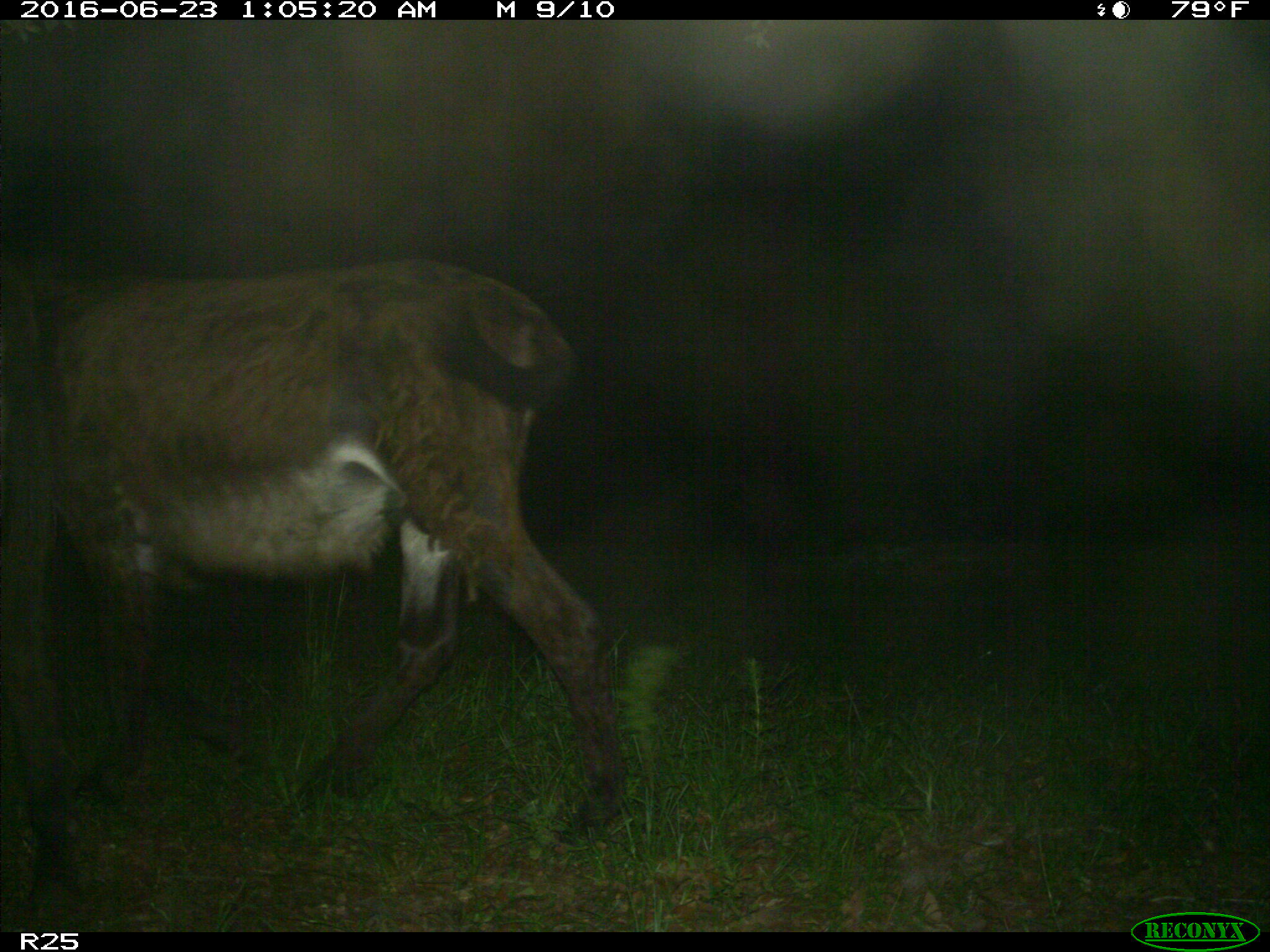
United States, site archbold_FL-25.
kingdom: Animalia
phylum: Chordata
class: Mammalia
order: Artiodactyla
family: Bovidae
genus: Bos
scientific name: Bos taurus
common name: domestic cow